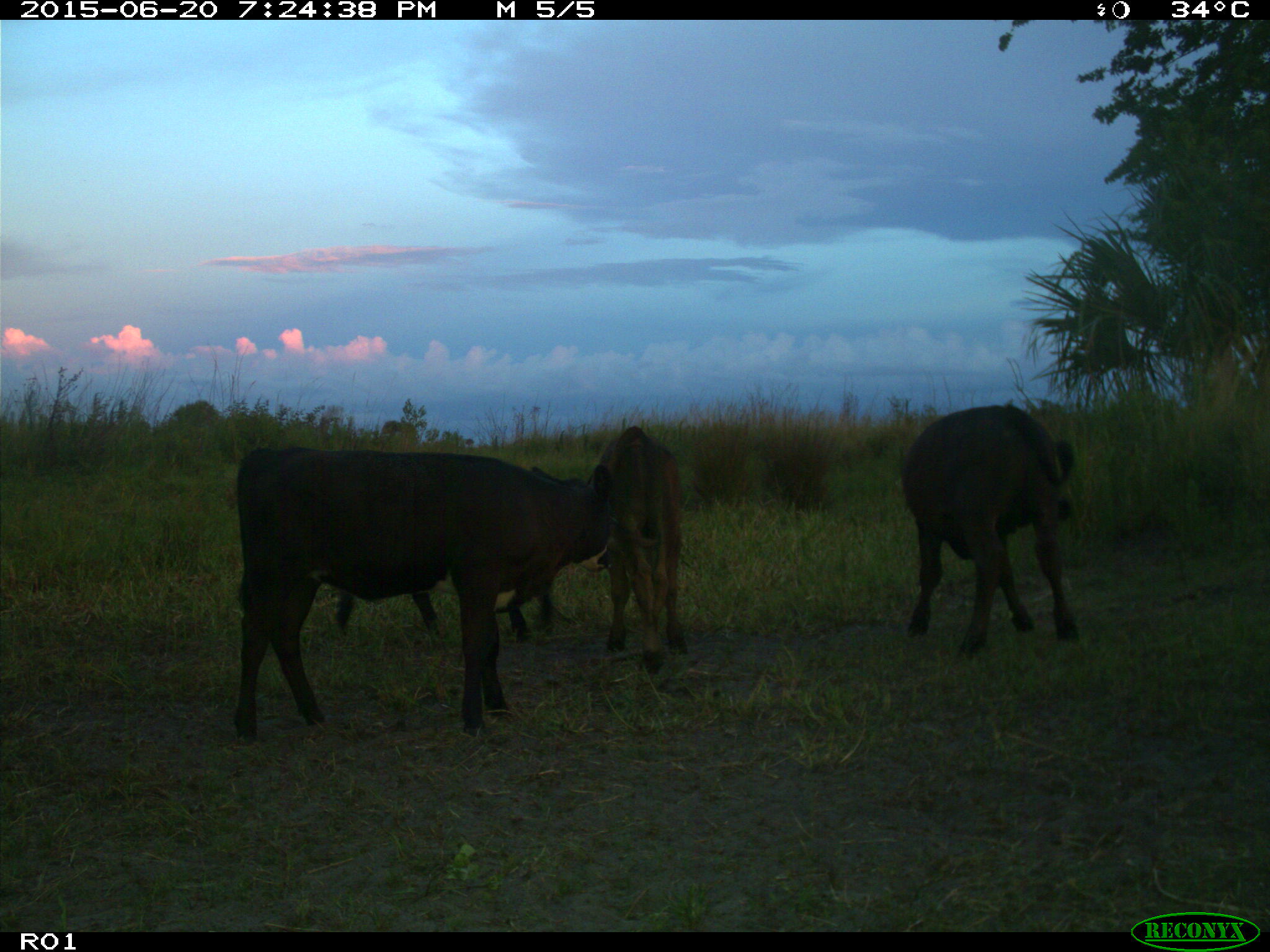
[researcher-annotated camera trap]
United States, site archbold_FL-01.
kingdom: Animalia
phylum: Chordata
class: Mammalia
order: Artiodactyla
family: Bovidae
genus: Bos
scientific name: Bos taurus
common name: domestic cow